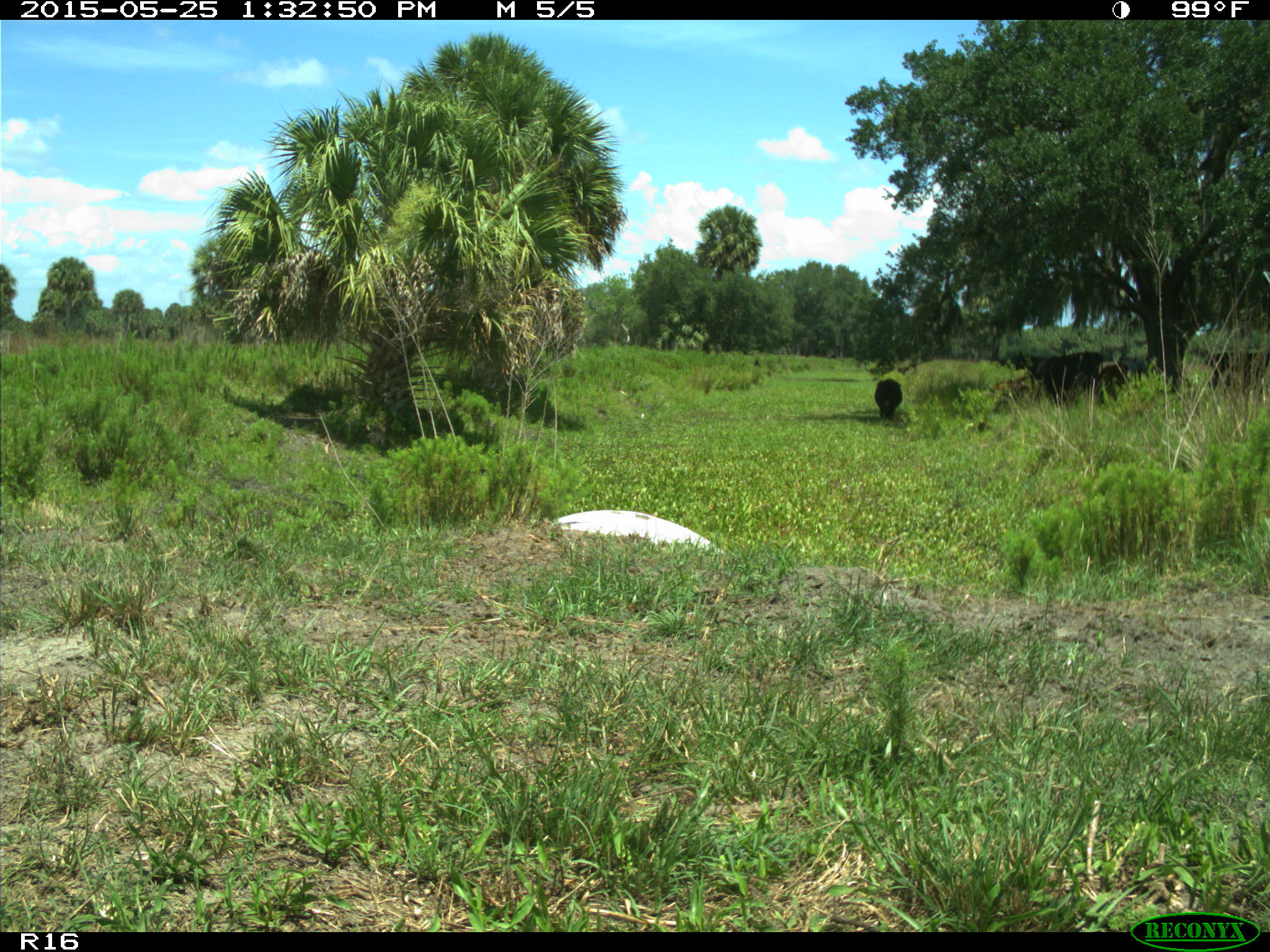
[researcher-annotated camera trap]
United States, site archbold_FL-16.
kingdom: Animalia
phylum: Chordata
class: Mammalia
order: Artiodactyla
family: Bovidae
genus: Bos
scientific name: Bos taurus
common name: domestic cow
Bos taurus (domestic cow).